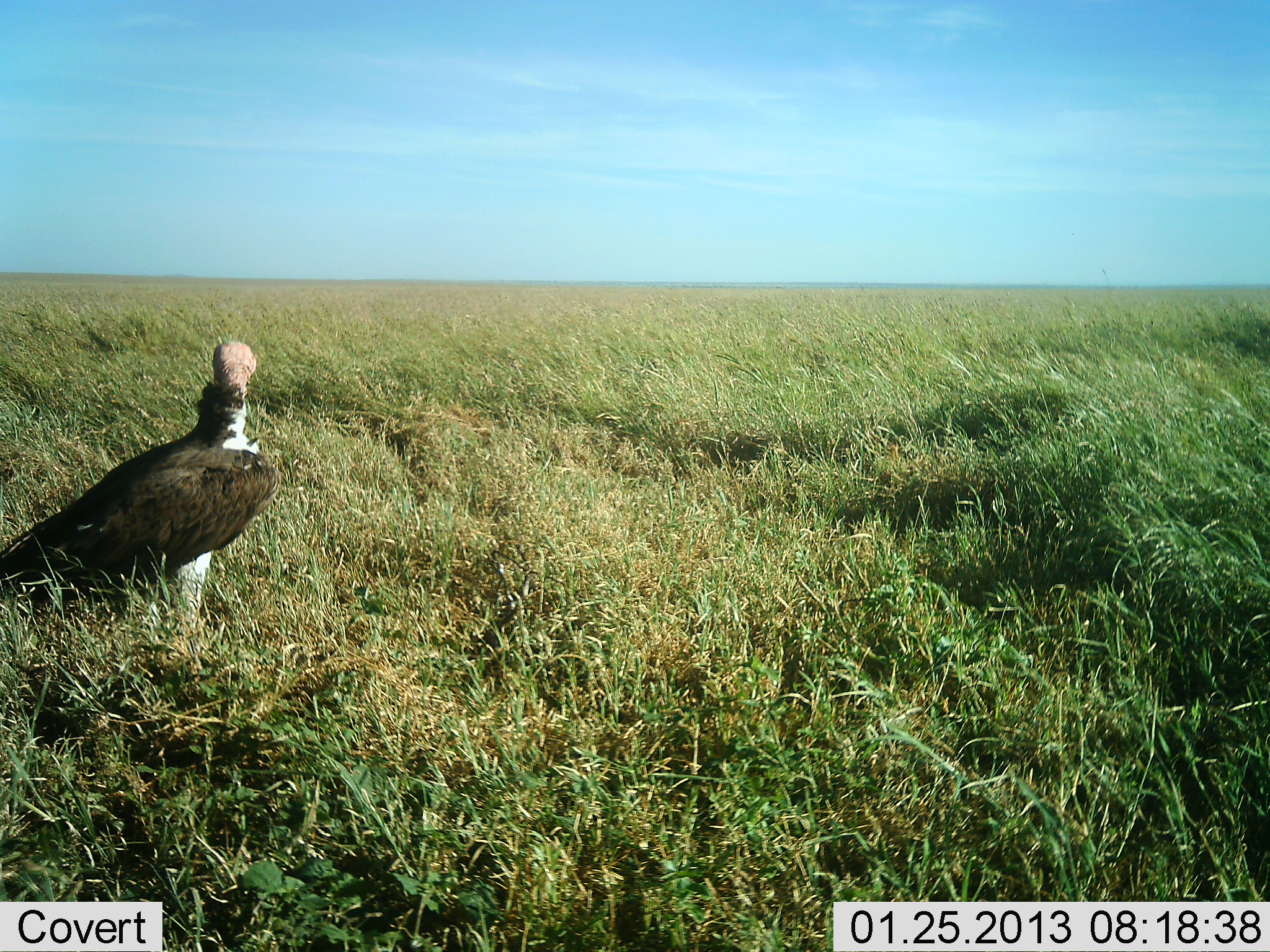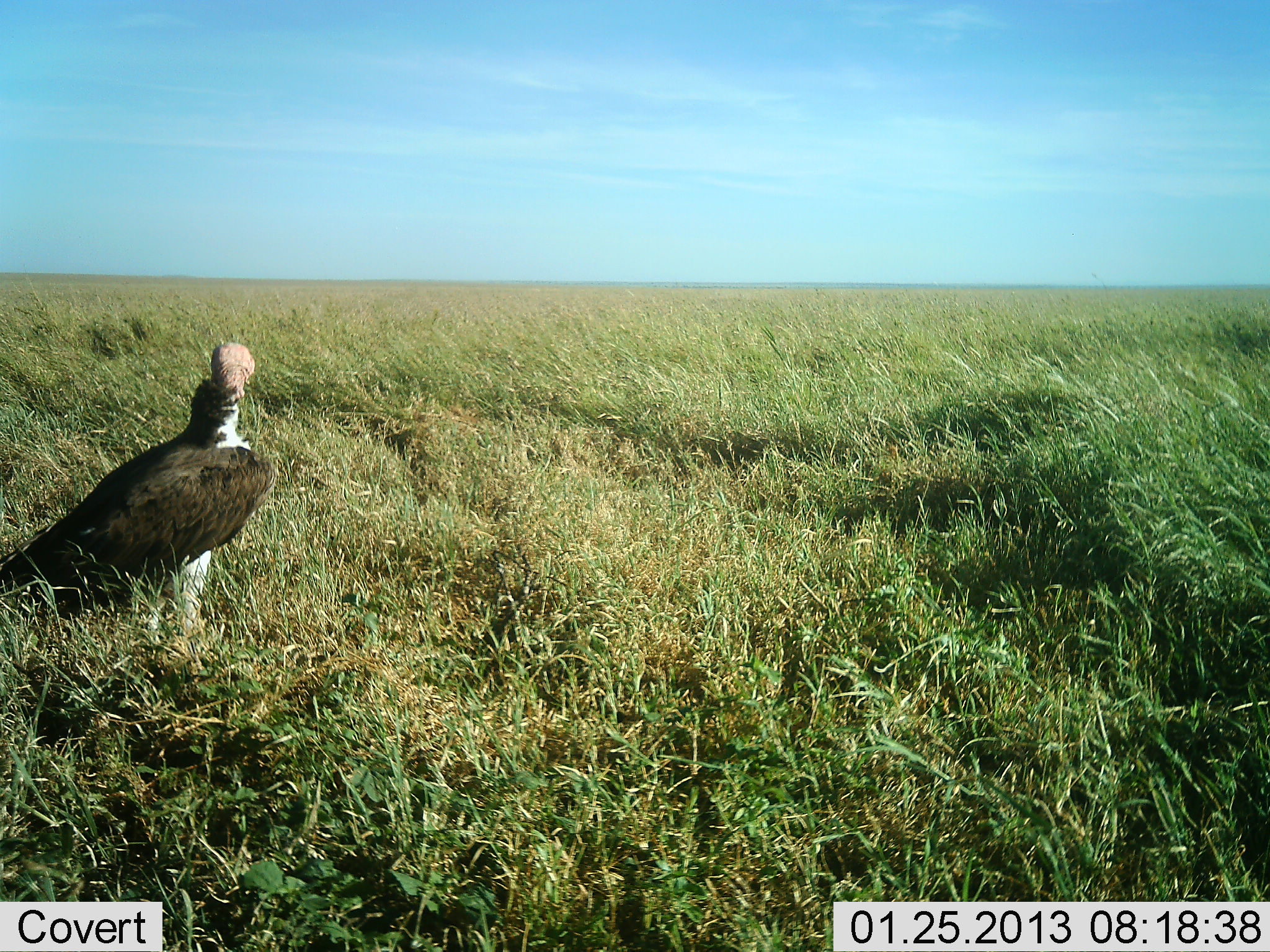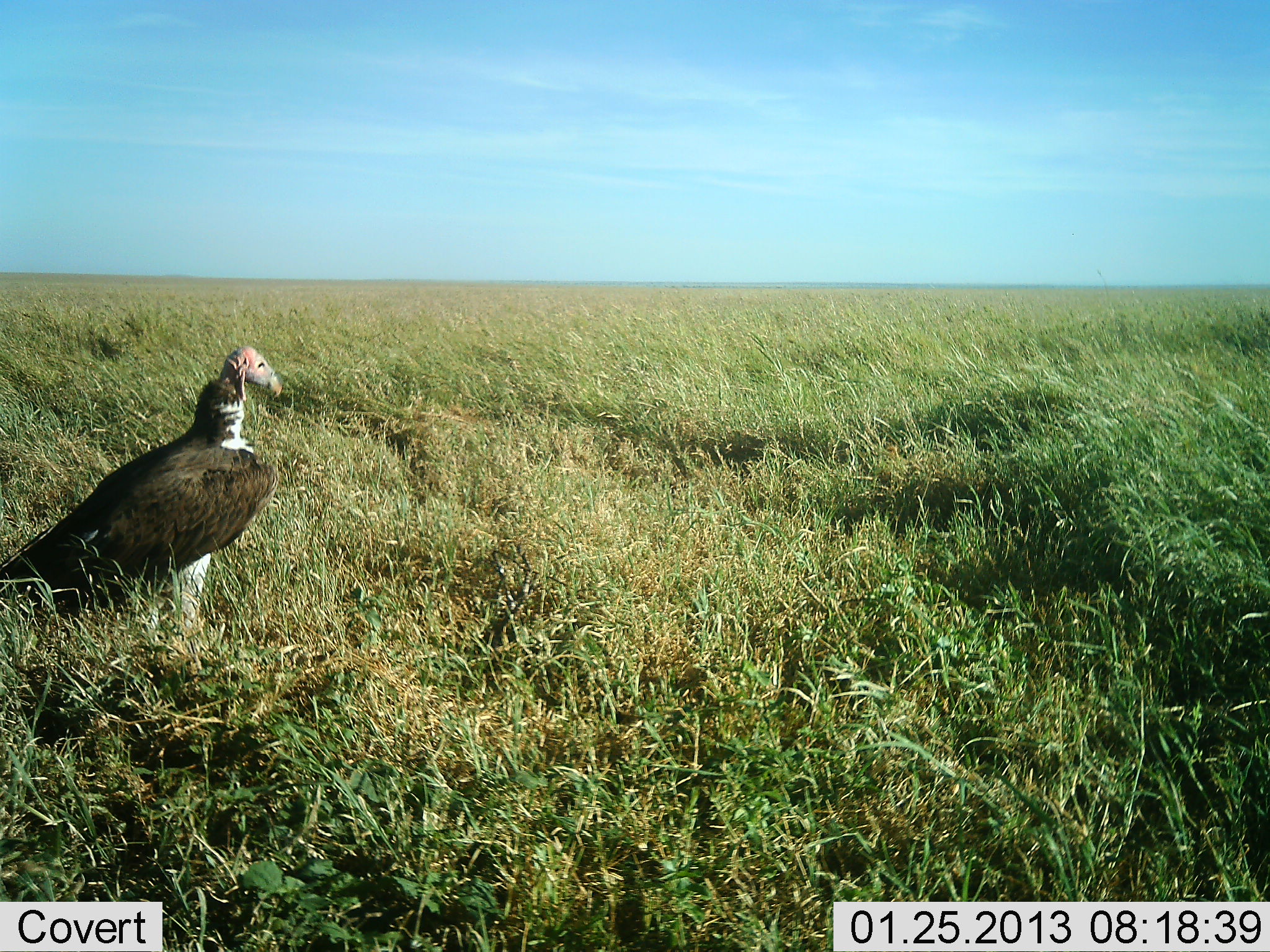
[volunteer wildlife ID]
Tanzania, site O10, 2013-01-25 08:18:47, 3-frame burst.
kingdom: Animalia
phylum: Chordata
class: Aves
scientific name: Aves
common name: bird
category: otherbird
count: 1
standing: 96%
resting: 4%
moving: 4%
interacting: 0%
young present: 0%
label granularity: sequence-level